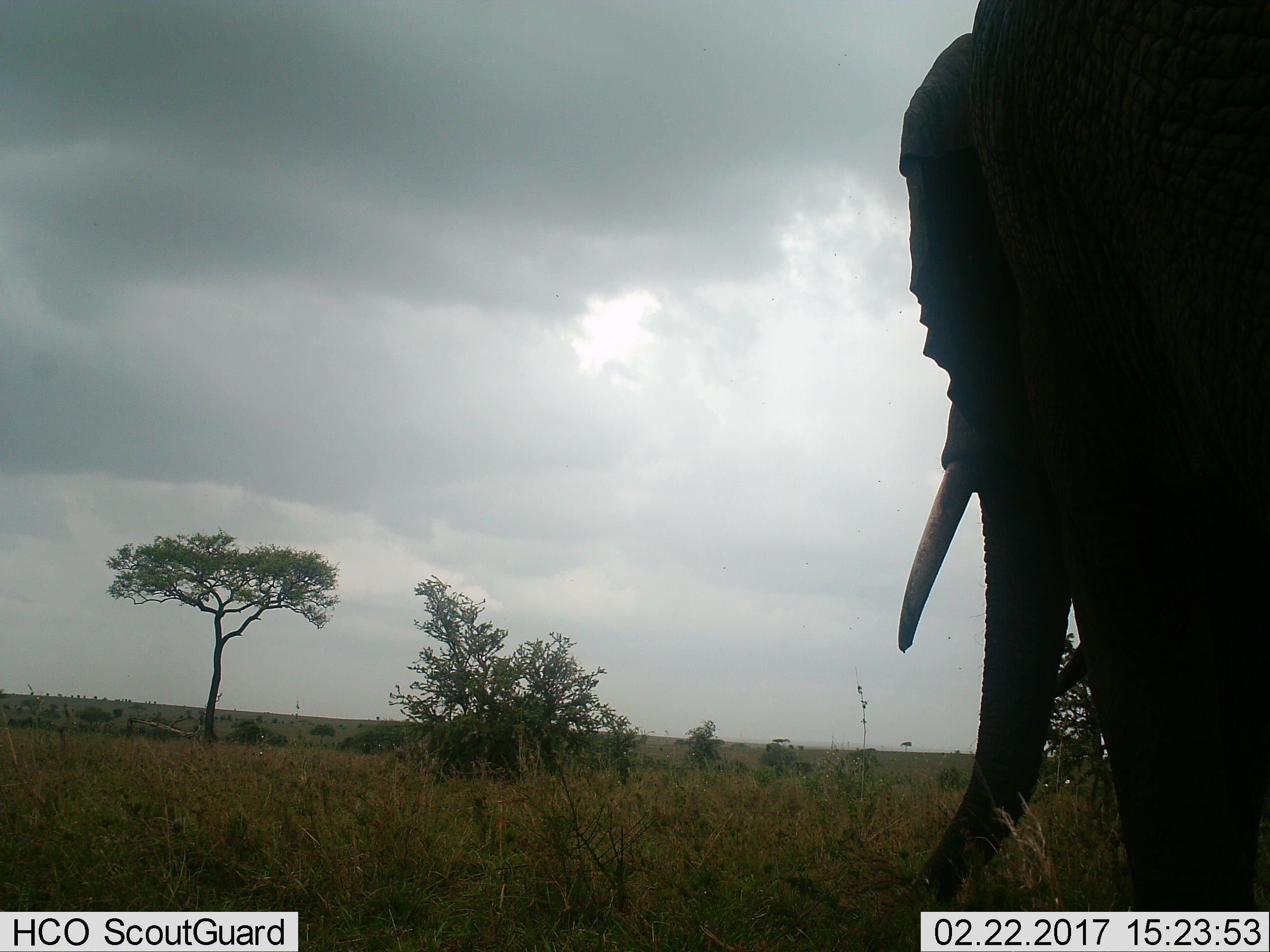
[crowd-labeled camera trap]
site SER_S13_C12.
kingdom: Animalia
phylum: Chordata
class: Mammalia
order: Proboscidea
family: Elephantidae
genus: Loxodonta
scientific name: Loxodonta africana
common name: african bush elephant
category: elephant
Elephant (african bush elephant) (Loxodonta africana), count 1. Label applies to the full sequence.